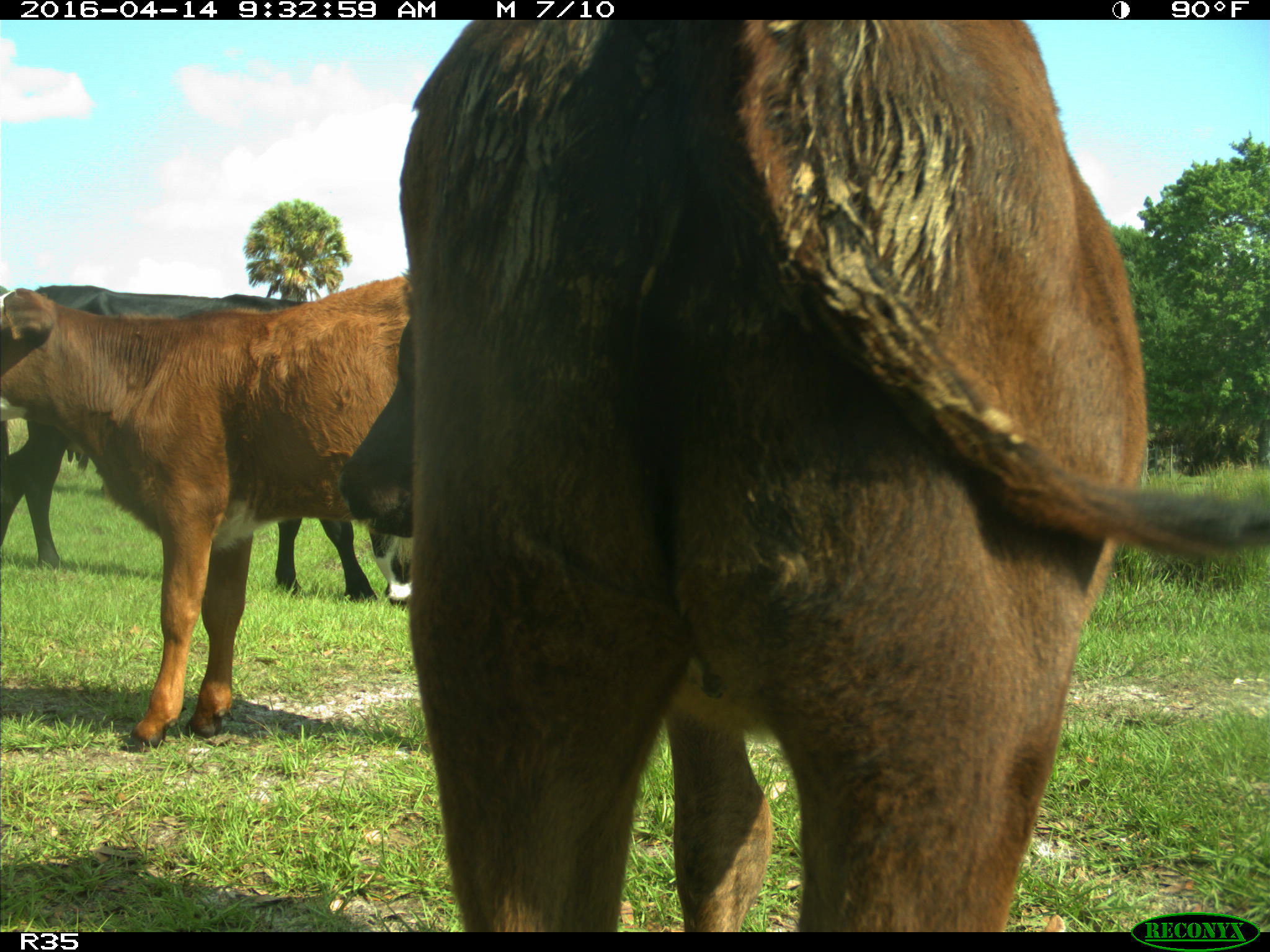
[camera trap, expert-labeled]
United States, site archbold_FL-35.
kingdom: Animalia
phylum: Chordata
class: Mammalia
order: Artiodactyla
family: Bovidae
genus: Bos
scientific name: Bos taurus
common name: domestic cow